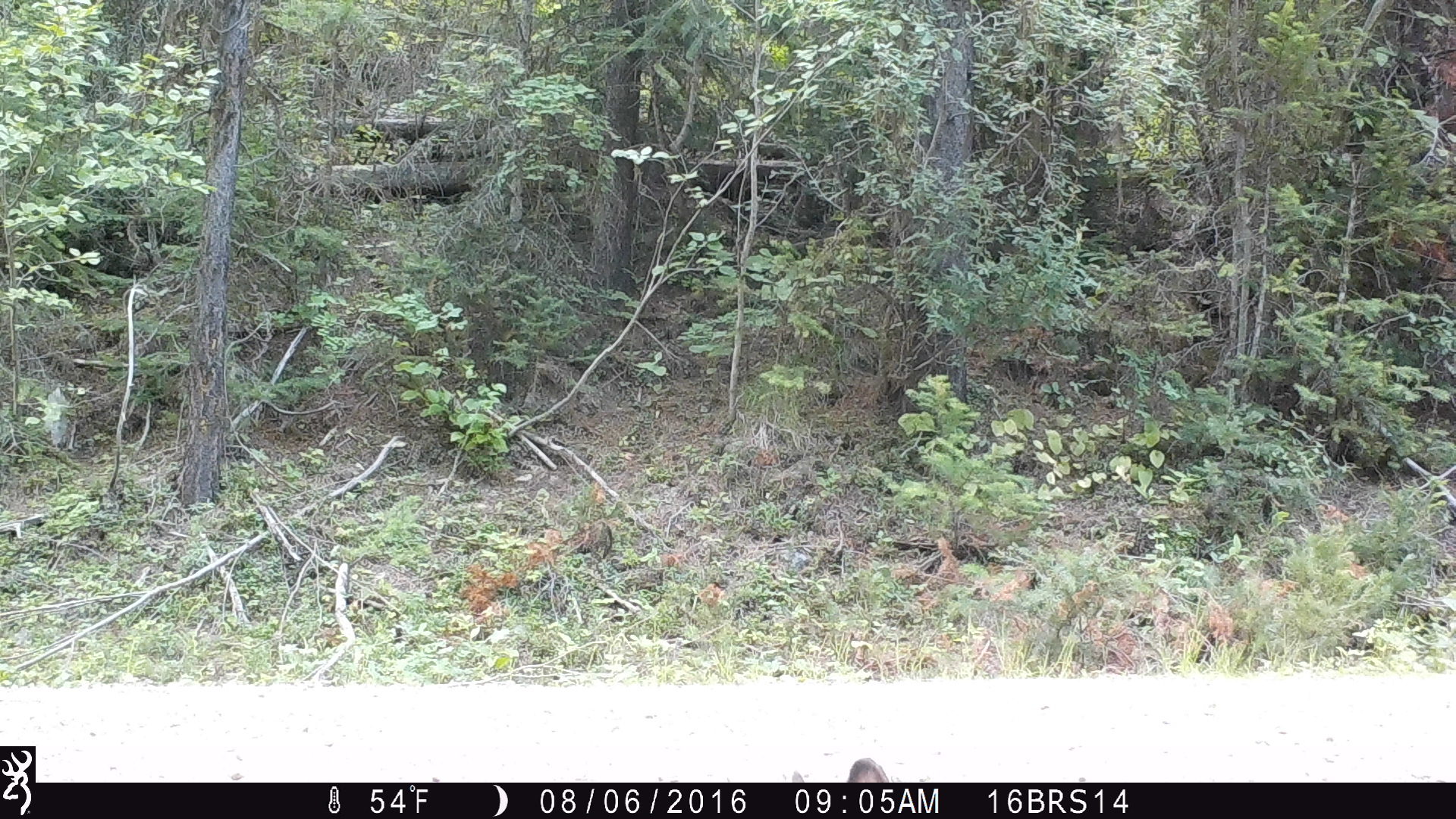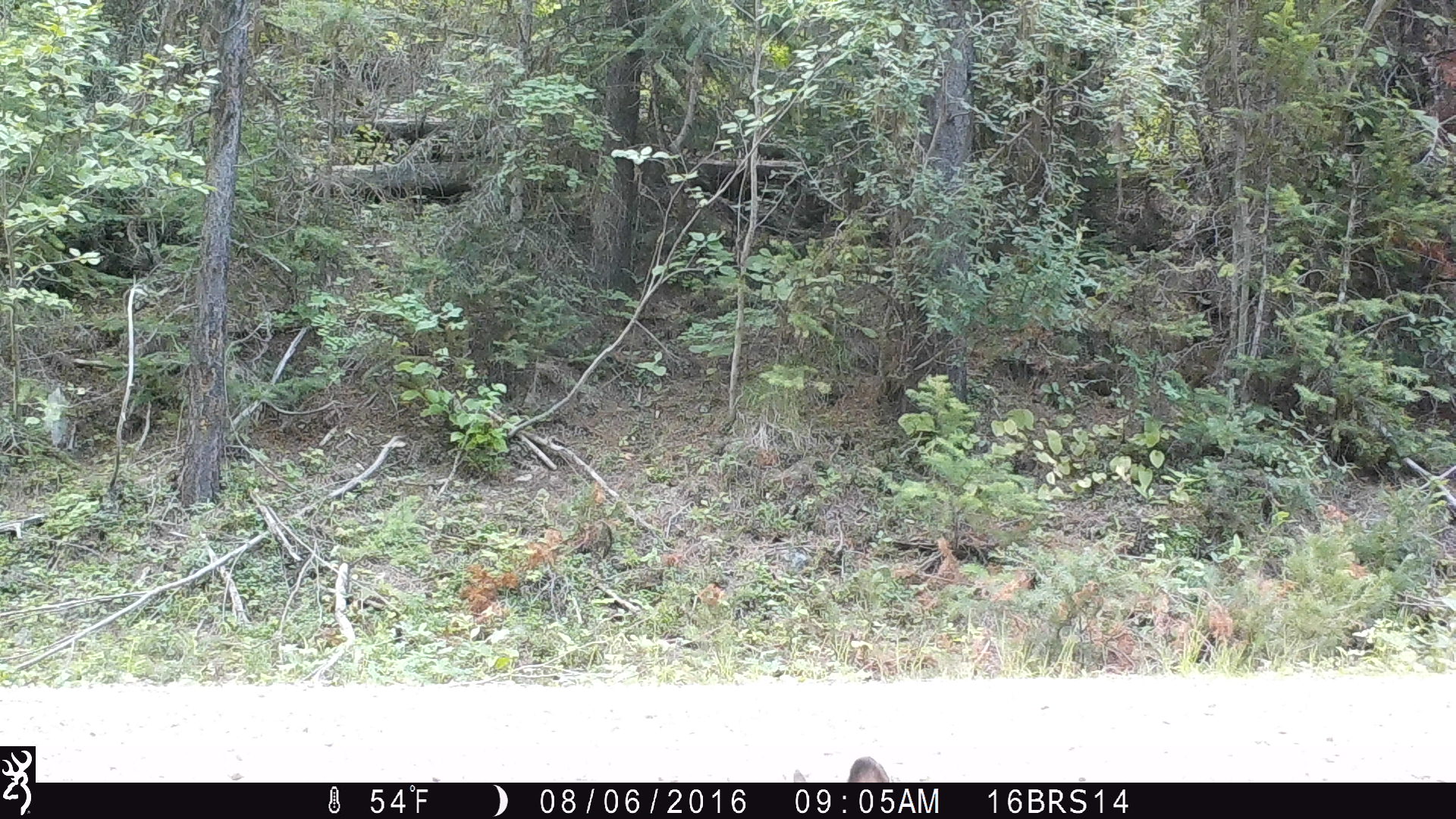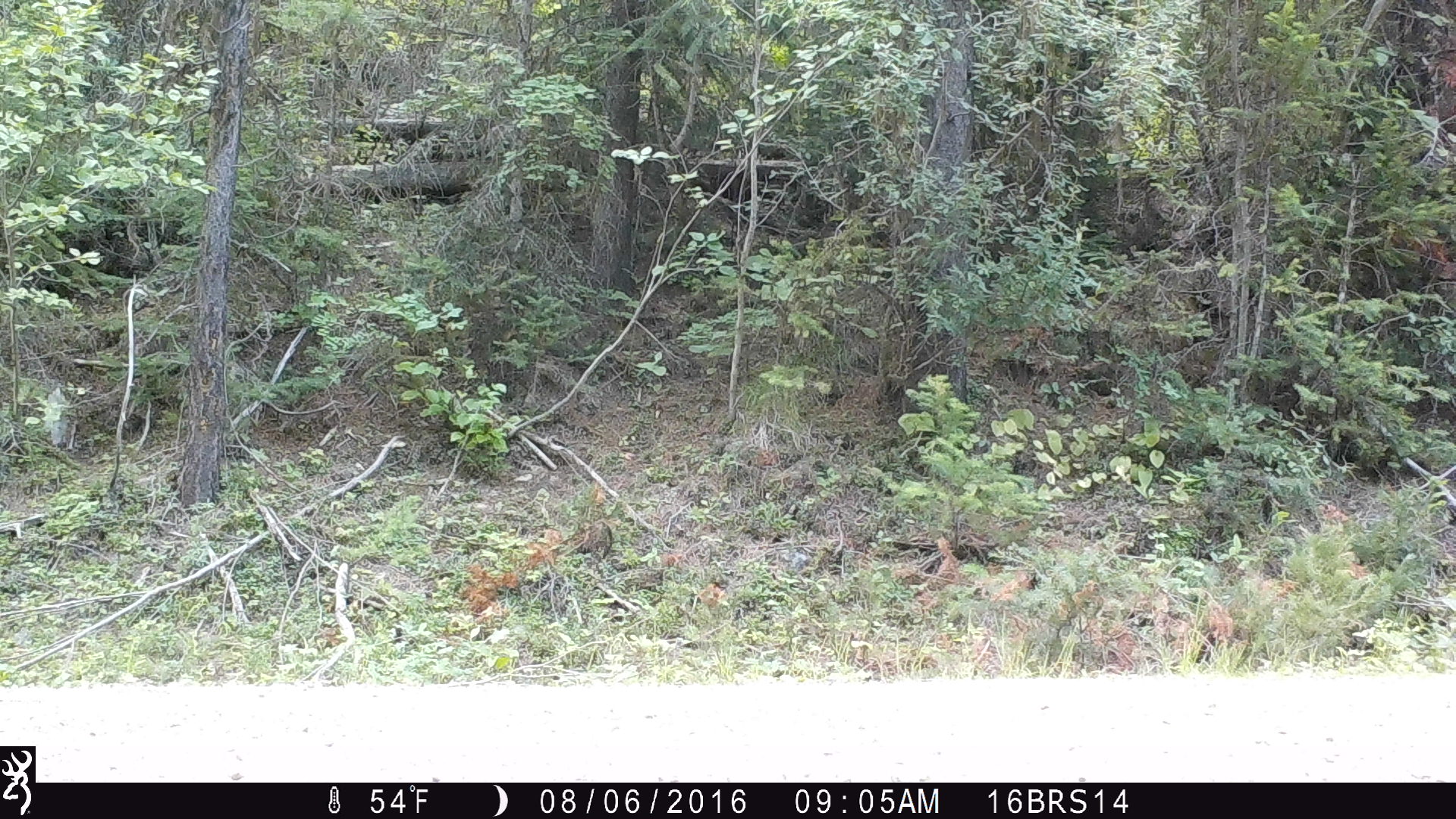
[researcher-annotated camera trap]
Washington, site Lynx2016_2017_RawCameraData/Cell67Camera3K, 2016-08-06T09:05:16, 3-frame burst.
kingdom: Animalia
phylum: Chordata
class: Mammalia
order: Lagomorpha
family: Leporidae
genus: Lepus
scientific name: Lepus americanus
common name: snowshoe hare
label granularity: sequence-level